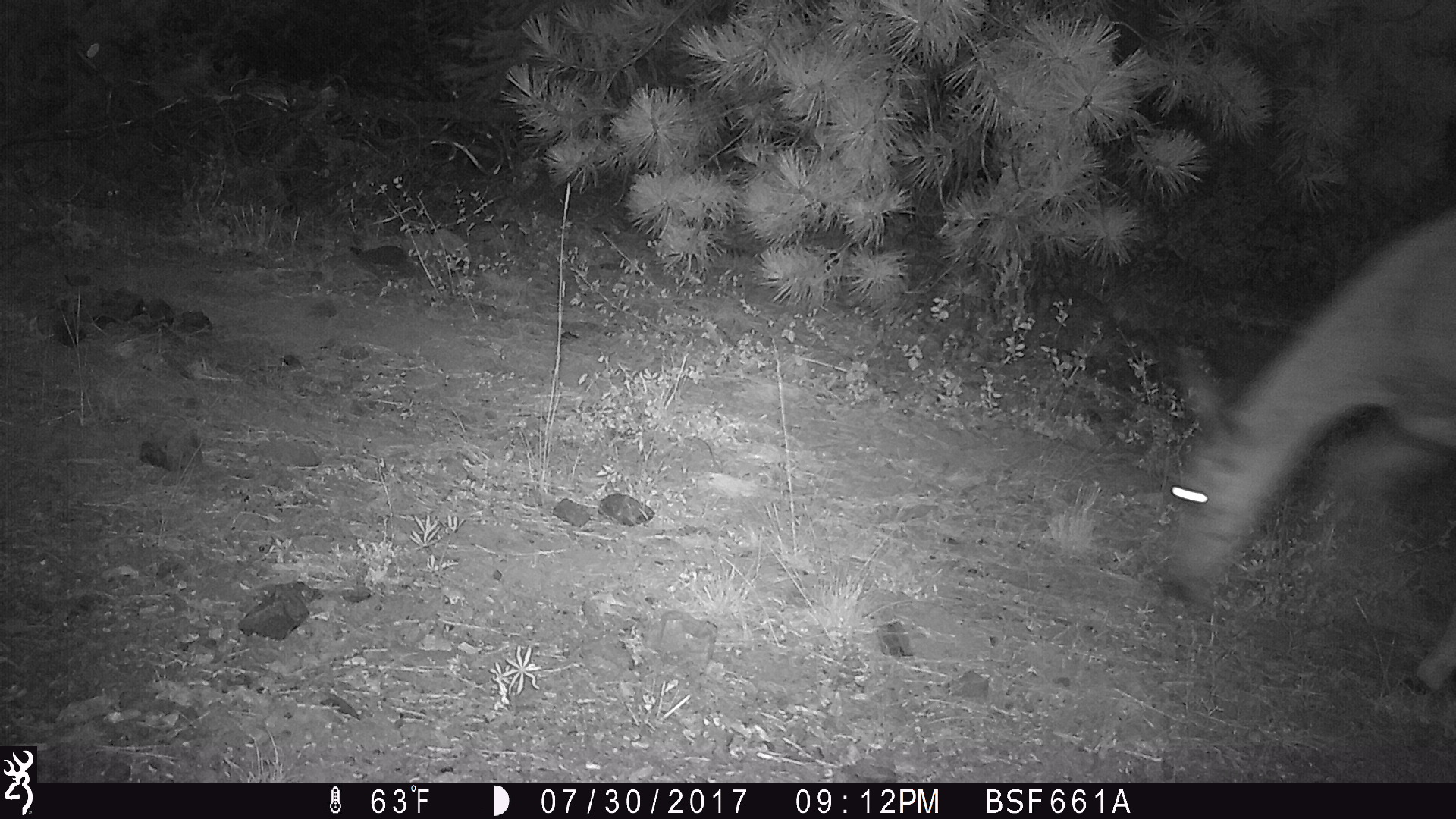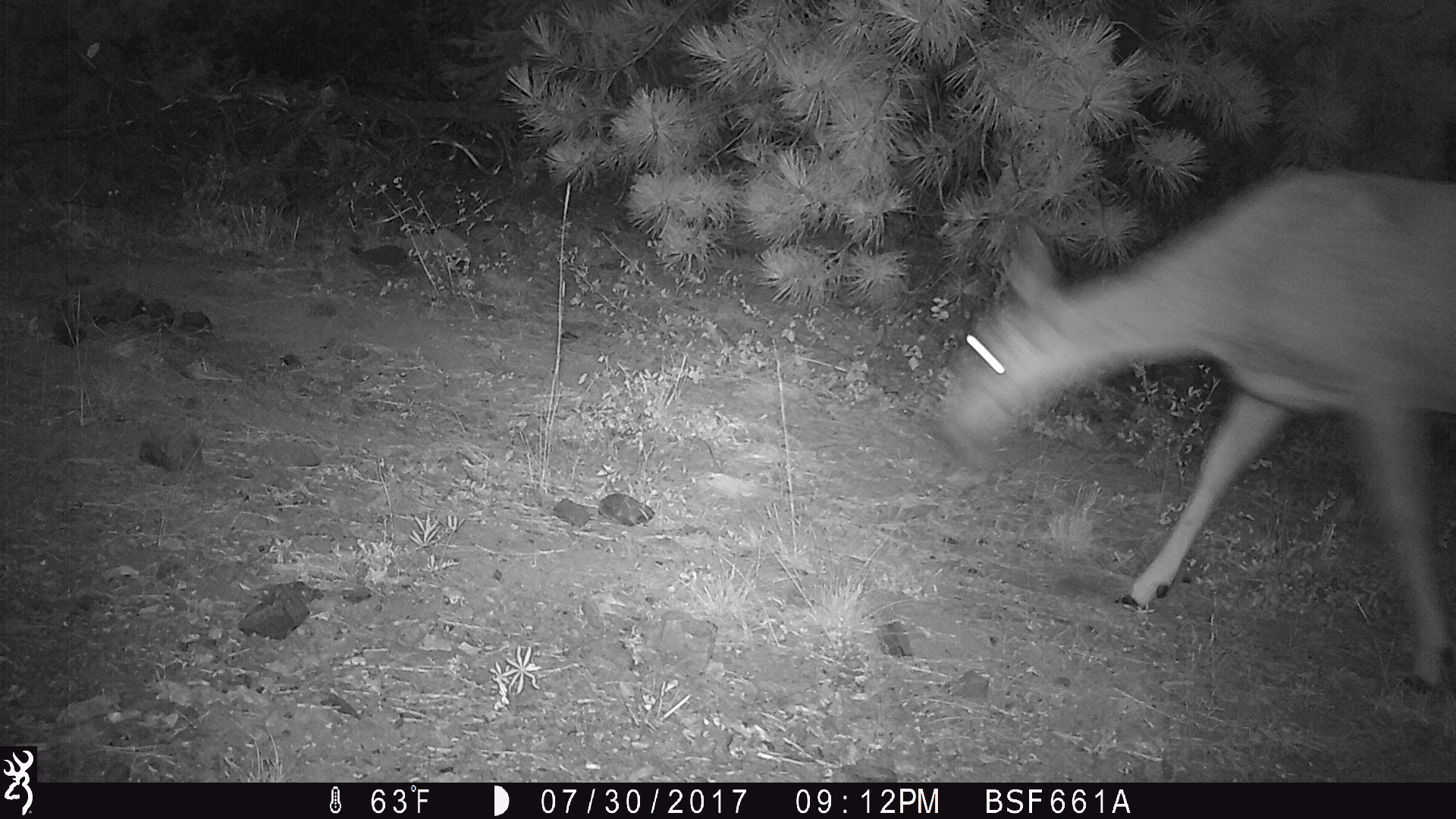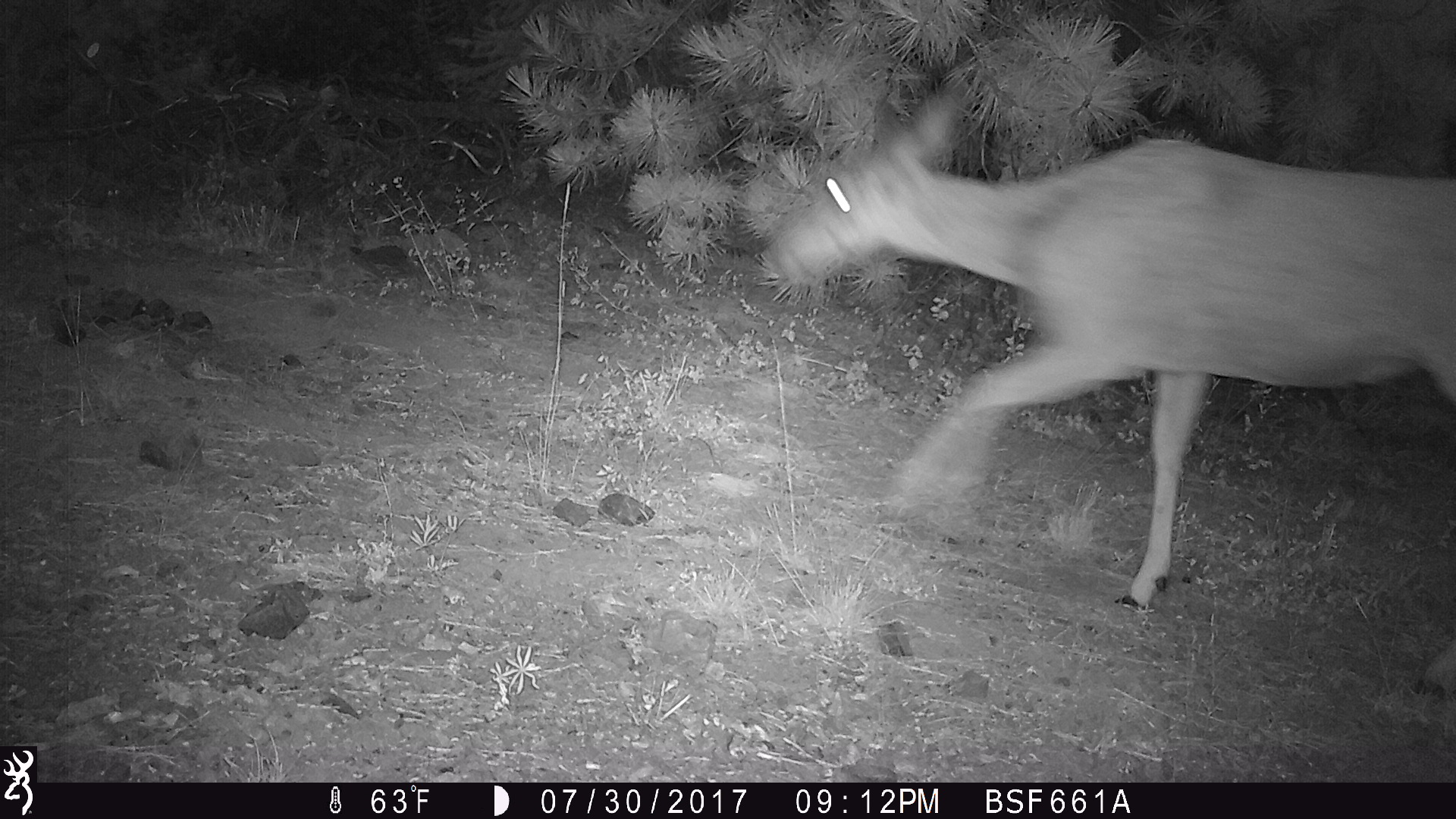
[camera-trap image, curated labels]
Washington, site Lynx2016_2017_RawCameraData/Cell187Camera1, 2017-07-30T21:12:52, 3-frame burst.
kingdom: Animalia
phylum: Chordata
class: Mammalia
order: Artiodactyla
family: Cervidae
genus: Odocoileus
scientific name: Odocoileus hemionus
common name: mule deer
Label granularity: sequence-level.